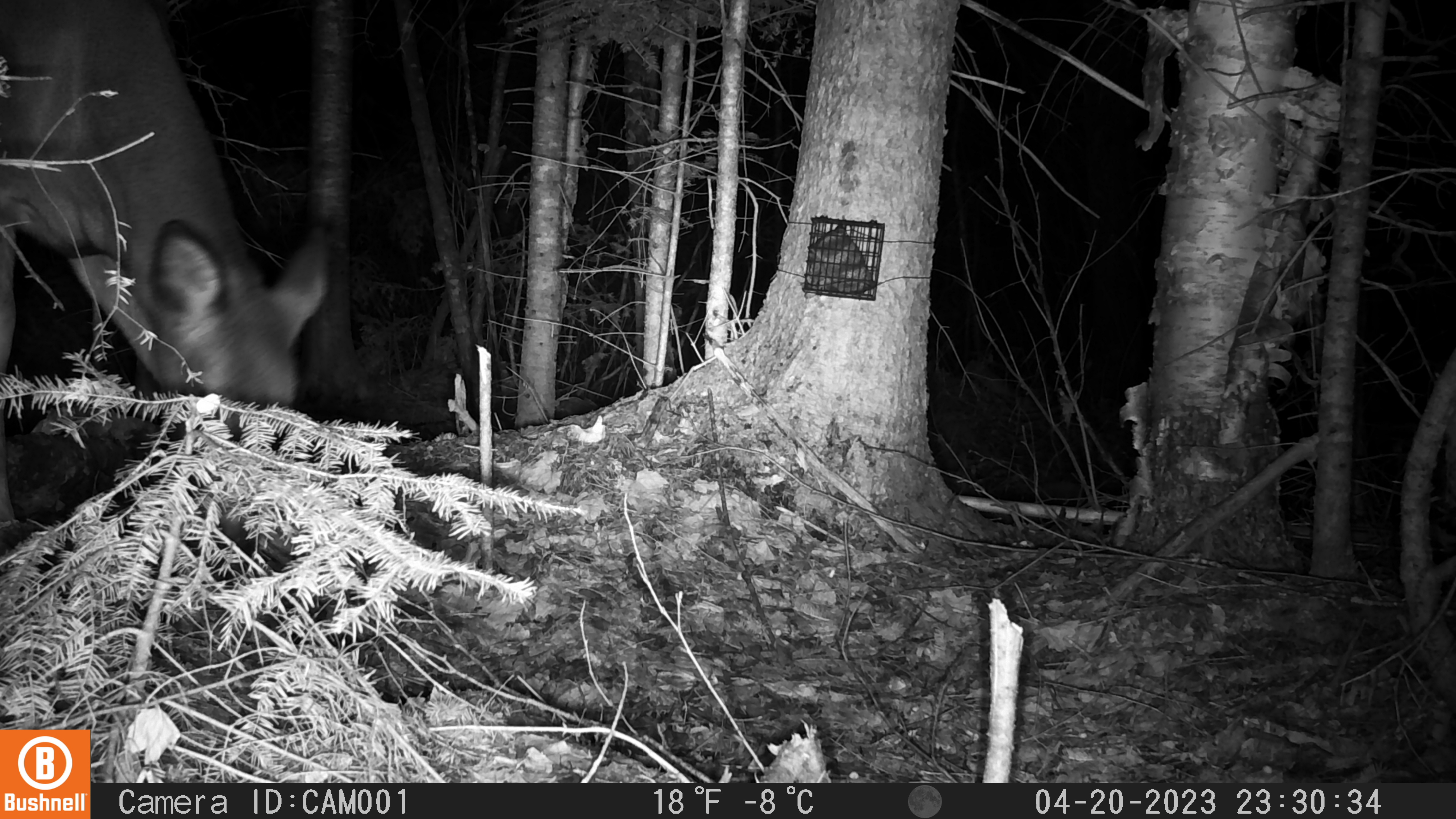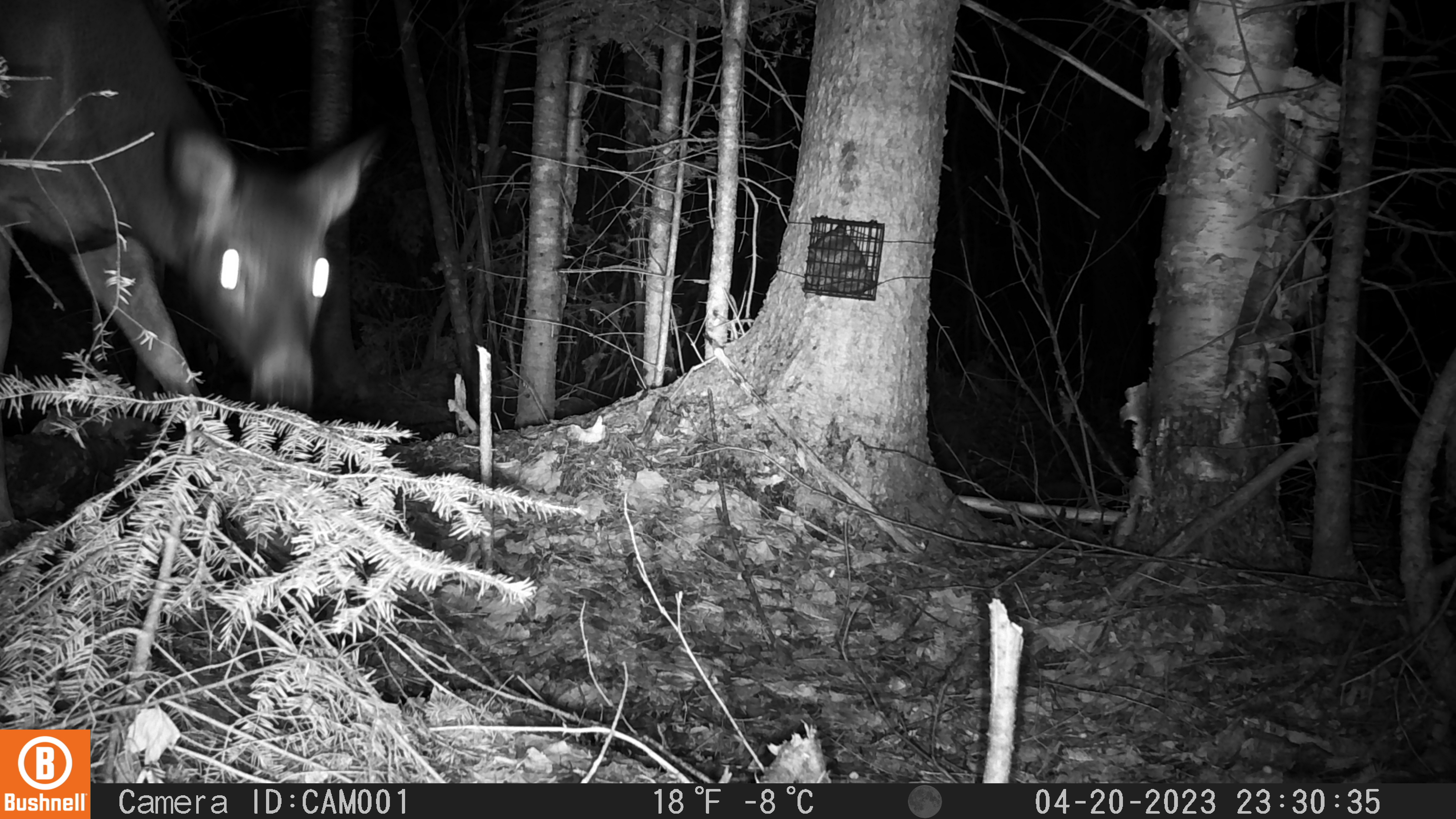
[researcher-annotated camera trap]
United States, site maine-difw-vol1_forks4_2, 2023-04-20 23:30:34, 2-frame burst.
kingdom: Animalia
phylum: Chordata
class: Mammalia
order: Artiodactyla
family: Cervidae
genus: Odocoileus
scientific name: Odocoileus virginianus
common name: white-tailed deer